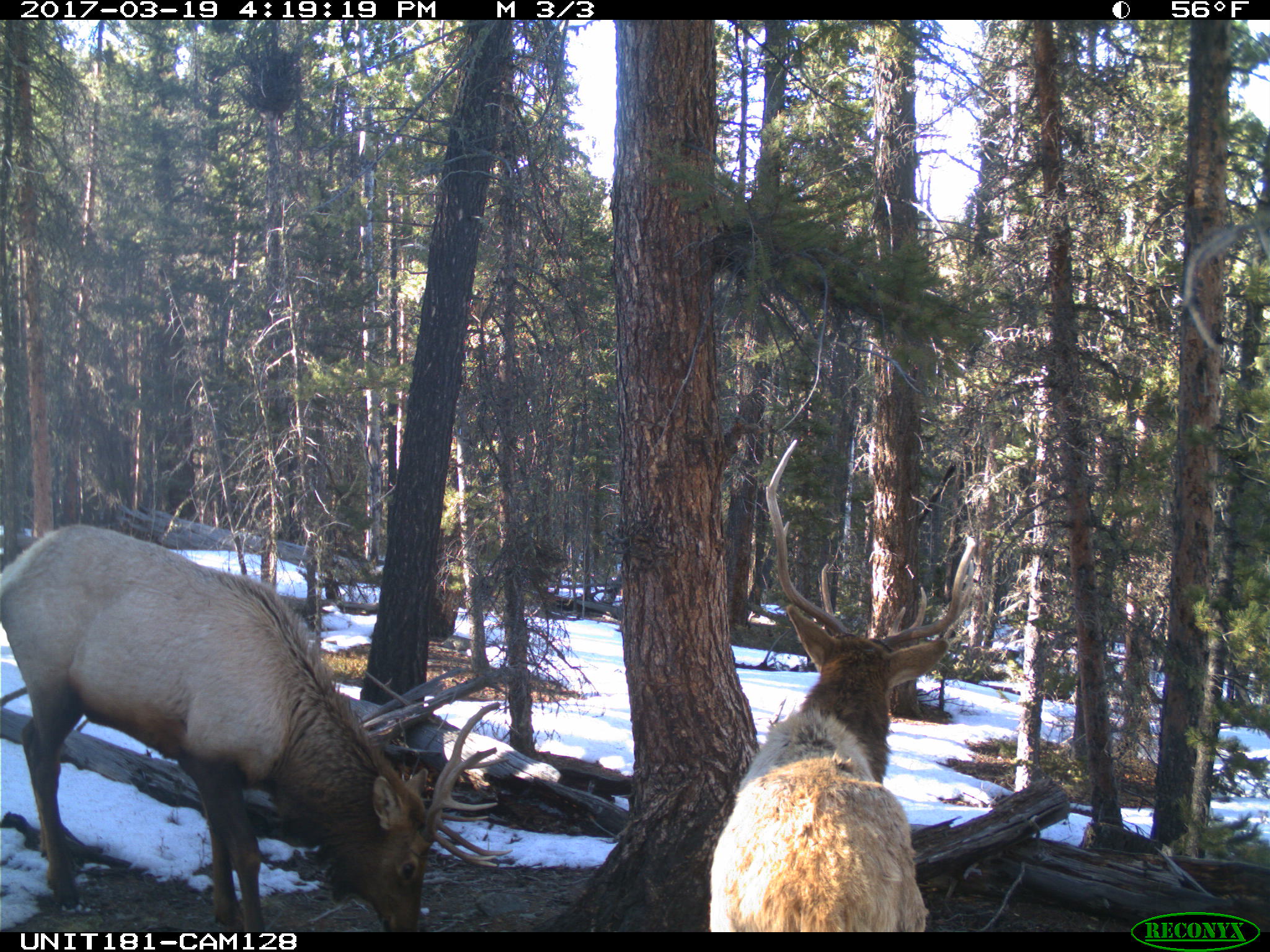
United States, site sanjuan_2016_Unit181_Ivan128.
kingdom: Animalia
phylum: Chordata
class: Mammalia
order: Artiodactyla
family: Cervidae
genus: Cervus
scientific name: Cervus elaphus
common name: red deer